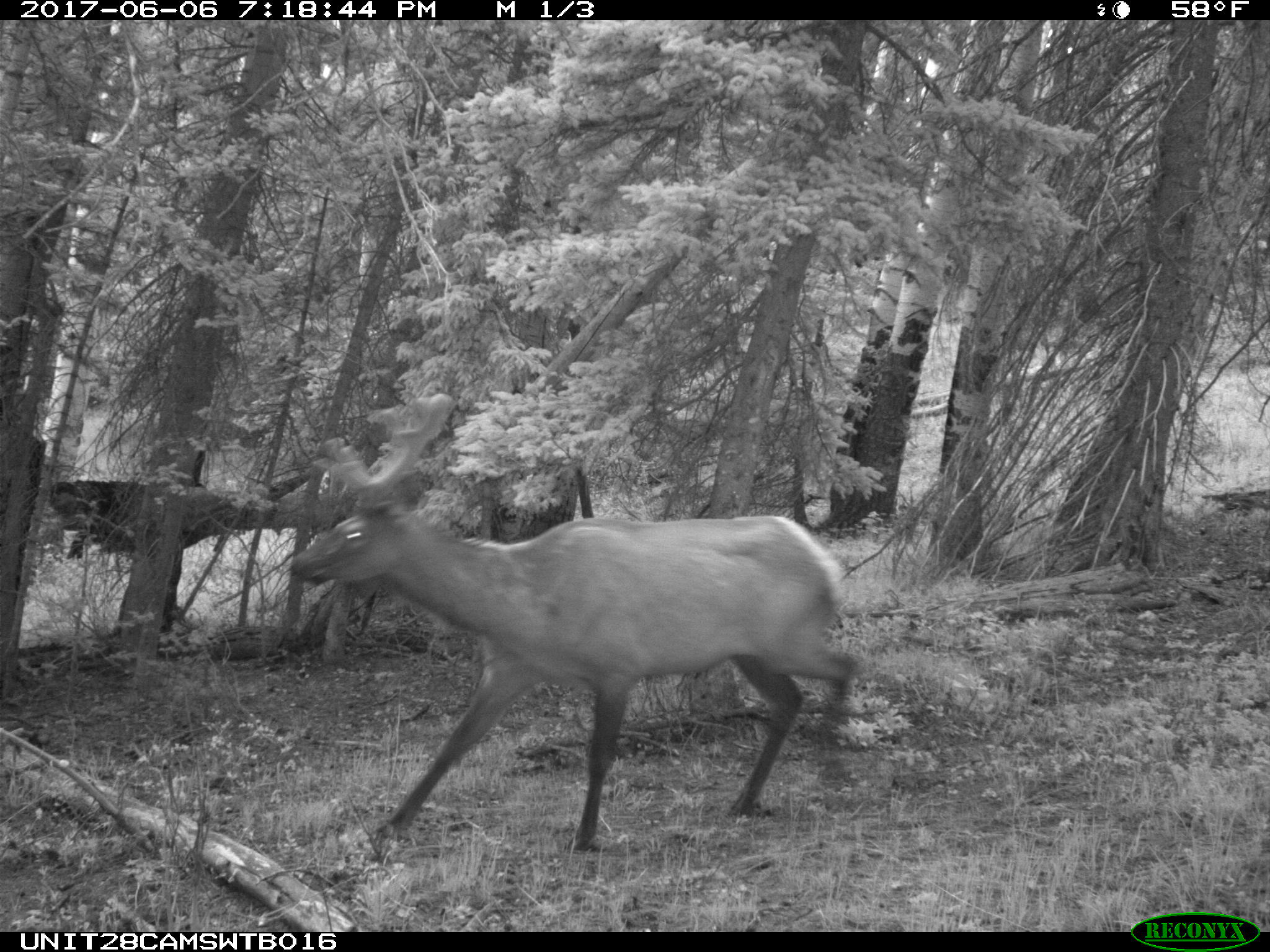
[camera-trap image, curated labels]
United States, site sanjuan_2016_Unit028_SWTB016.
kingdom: Animalia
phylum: Chordata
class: Mammalia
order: Artiodactyla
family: Cervidae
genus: Cervus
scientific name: Cervus elaphus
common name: red deer